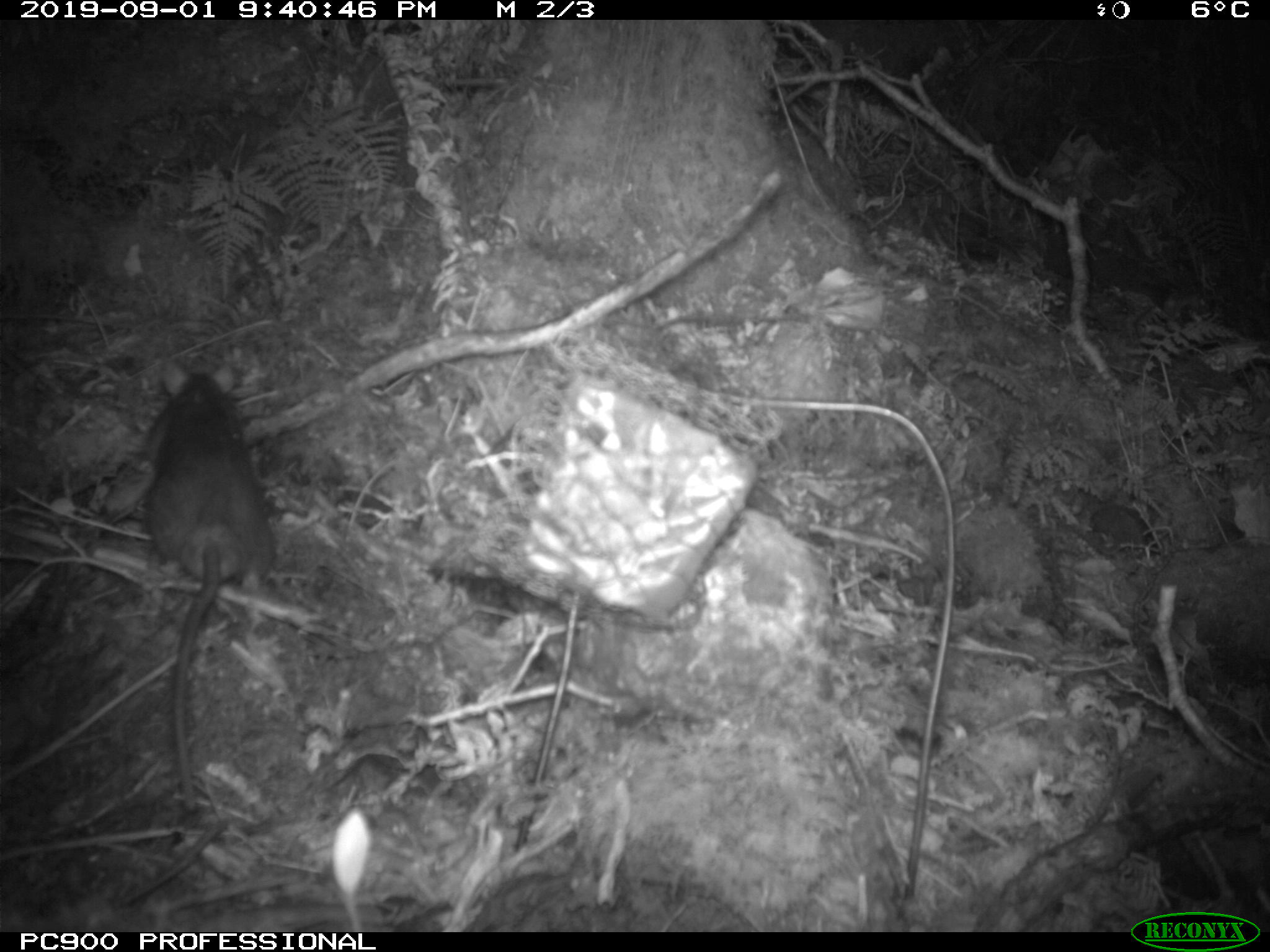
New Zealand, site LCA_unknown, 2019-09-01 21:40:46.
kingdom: Animalia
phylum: Chordata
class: Mammalia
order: Rodentia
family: Muridae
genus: Rattus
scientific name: Rattus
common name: rat